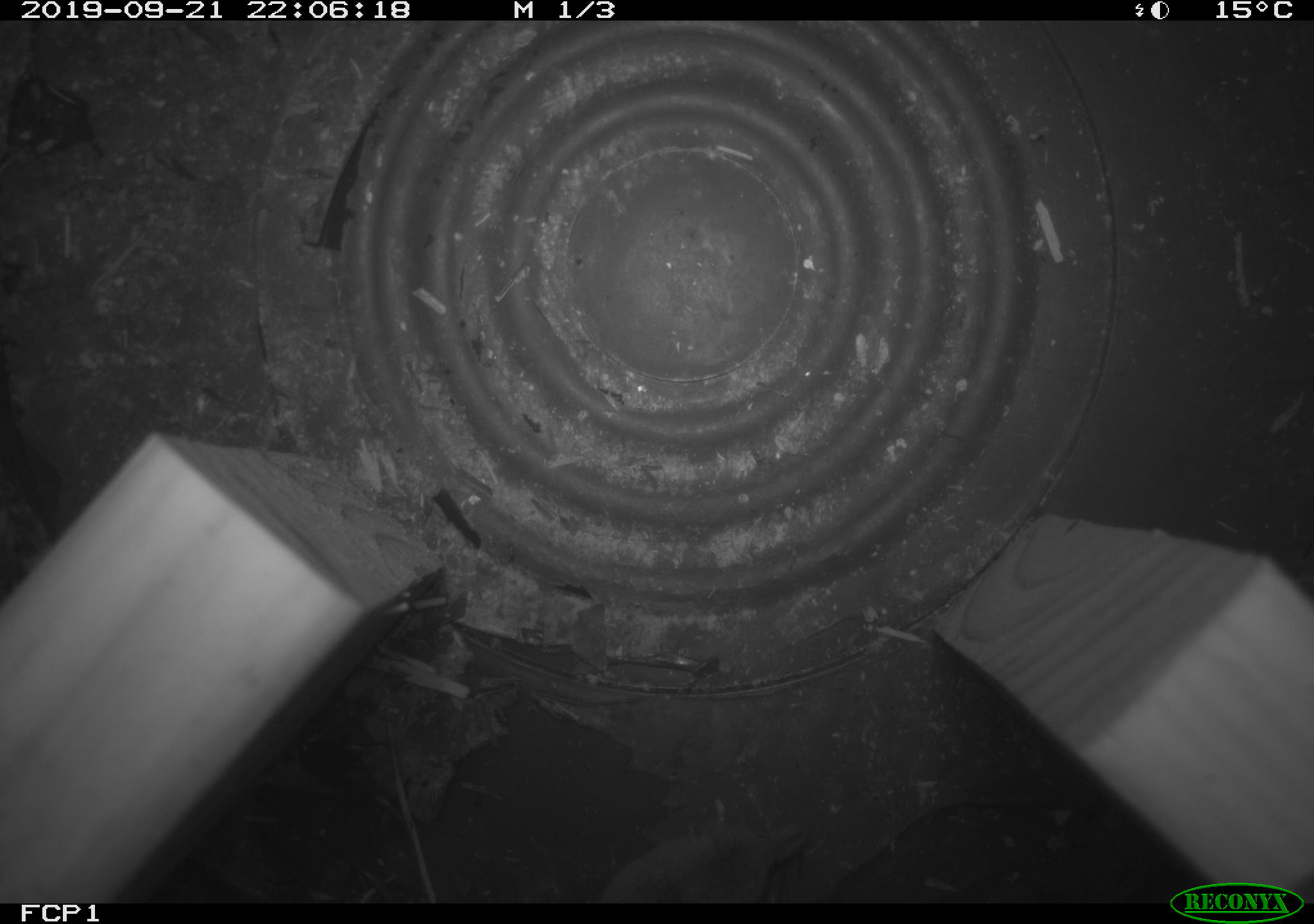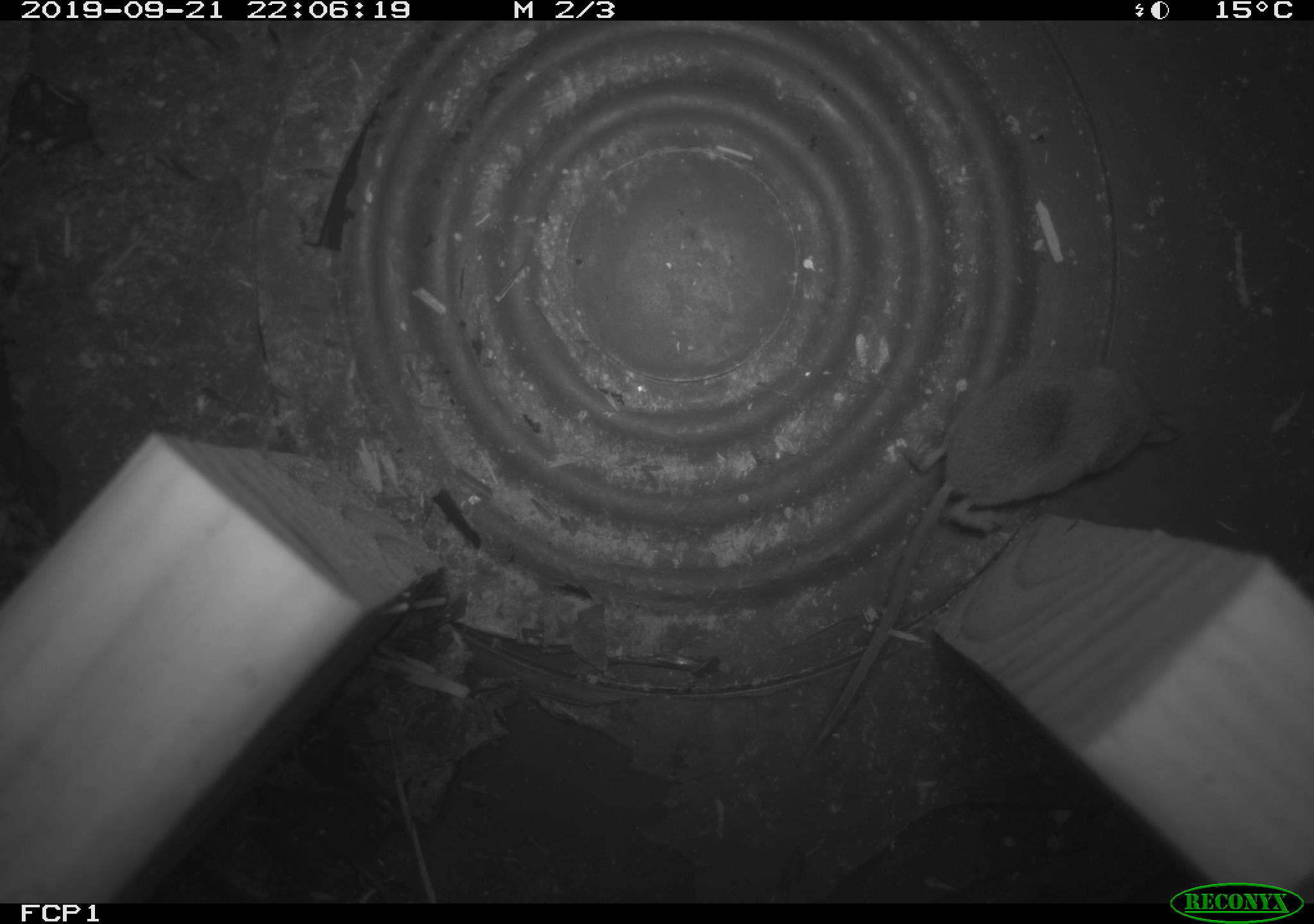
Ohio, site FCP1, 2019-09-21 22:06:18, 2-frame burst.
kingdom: Animalia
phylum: Chordata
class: Mammalia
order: Eulipotyphla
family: Soricidae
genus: Sorex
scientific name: Sorex cinereus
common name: masked shrew